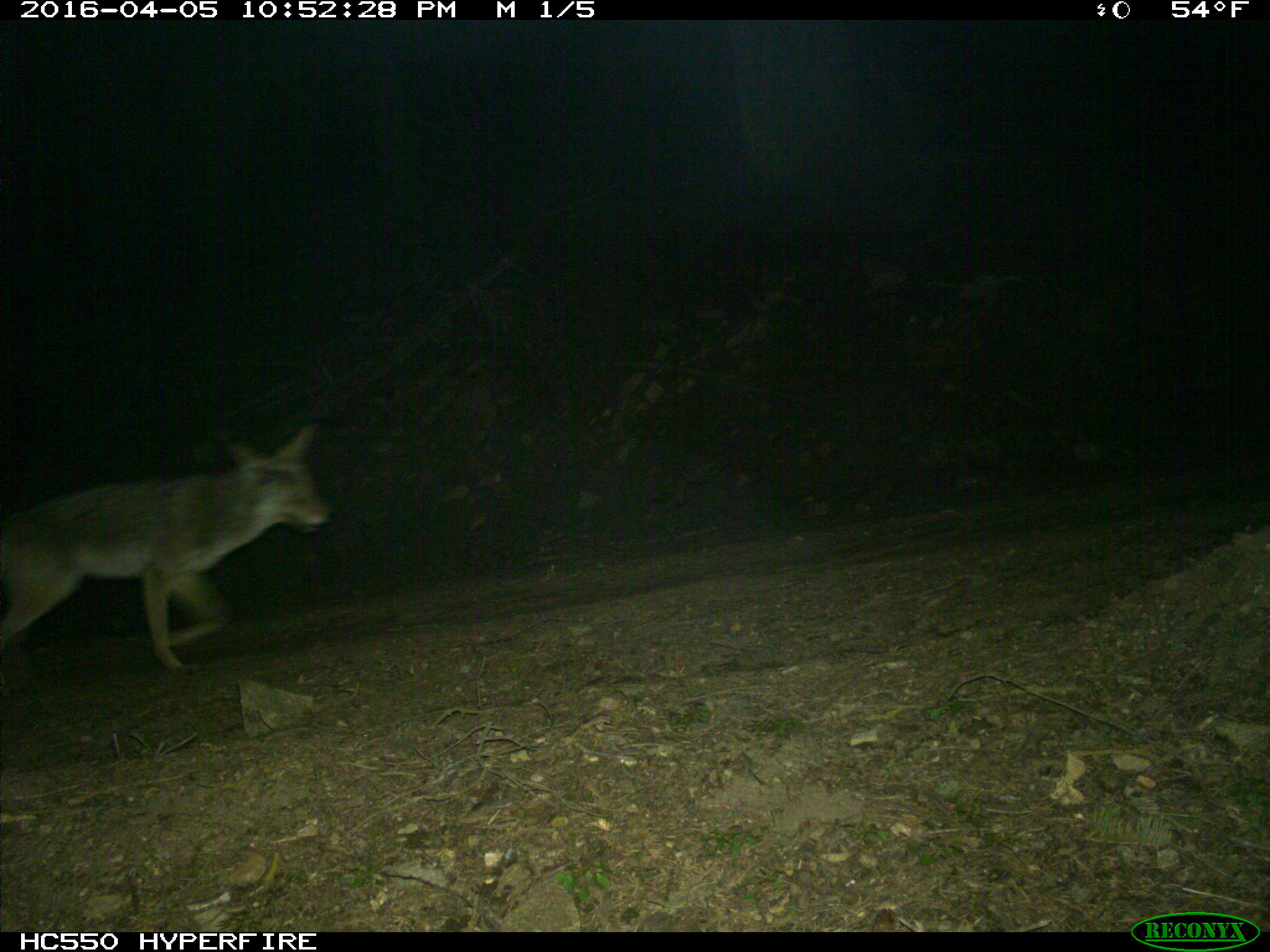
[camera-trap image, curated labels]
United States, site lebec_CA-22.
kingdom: Animalia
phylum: Chordata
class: Mammalia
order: Carnivora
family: Canidae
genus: Canis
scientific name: Canis latrans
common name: coyote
Canis latrans (coyote).